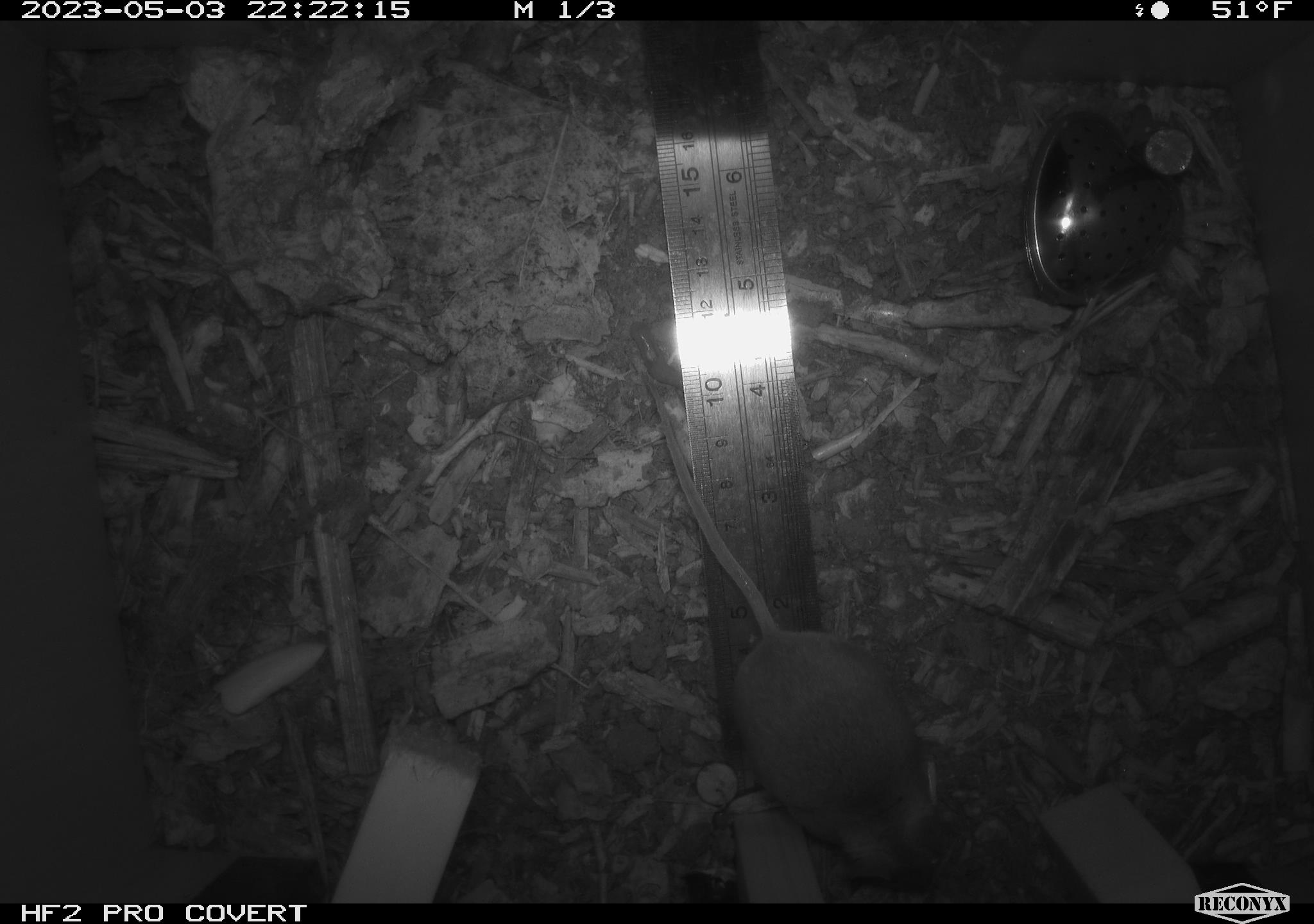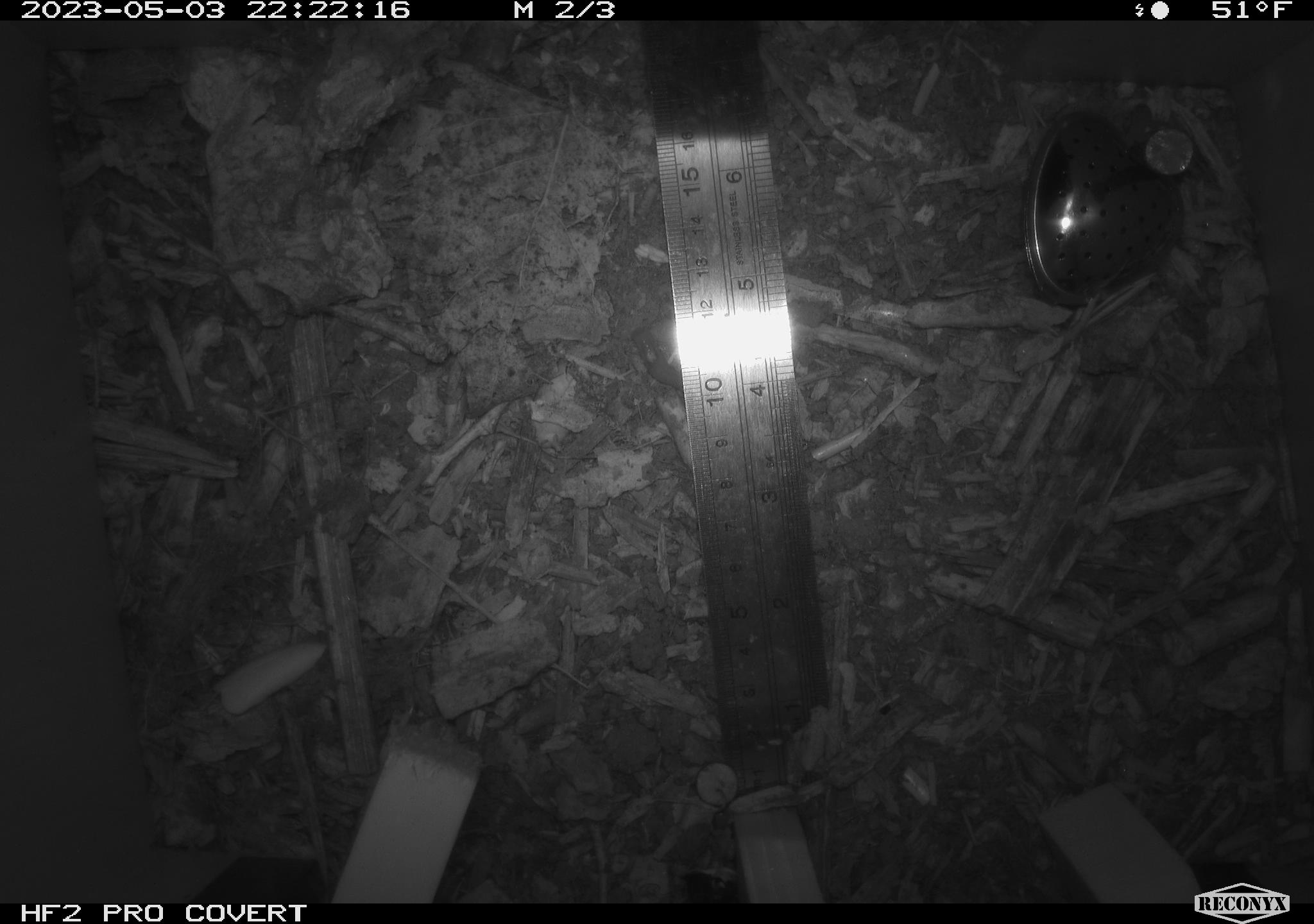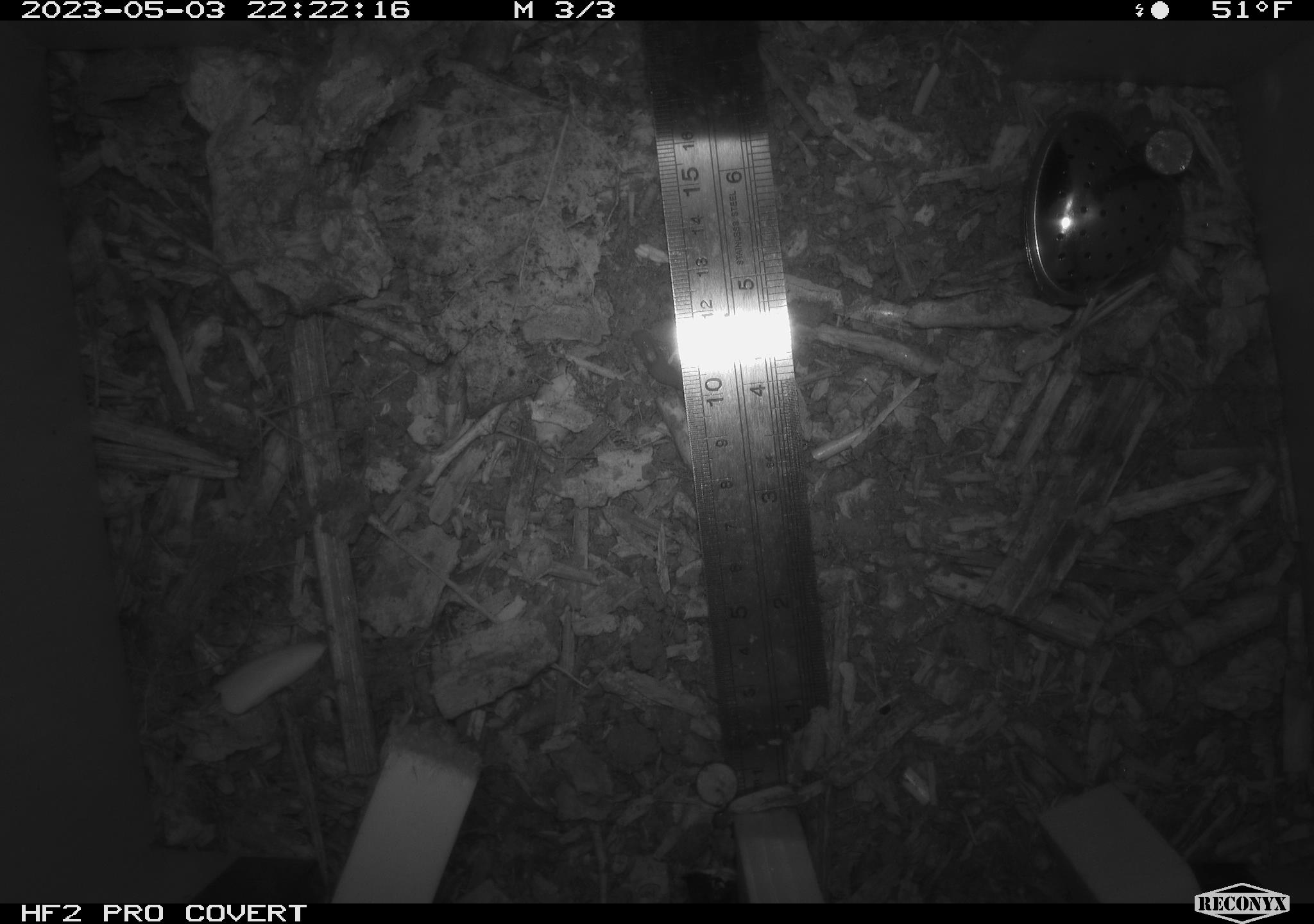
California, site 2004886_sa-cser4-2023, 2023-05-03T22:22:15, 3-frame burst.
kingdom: Animalia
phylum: Chordata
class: Mammalia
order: Rodentia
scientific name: Rodentia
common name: mouse species